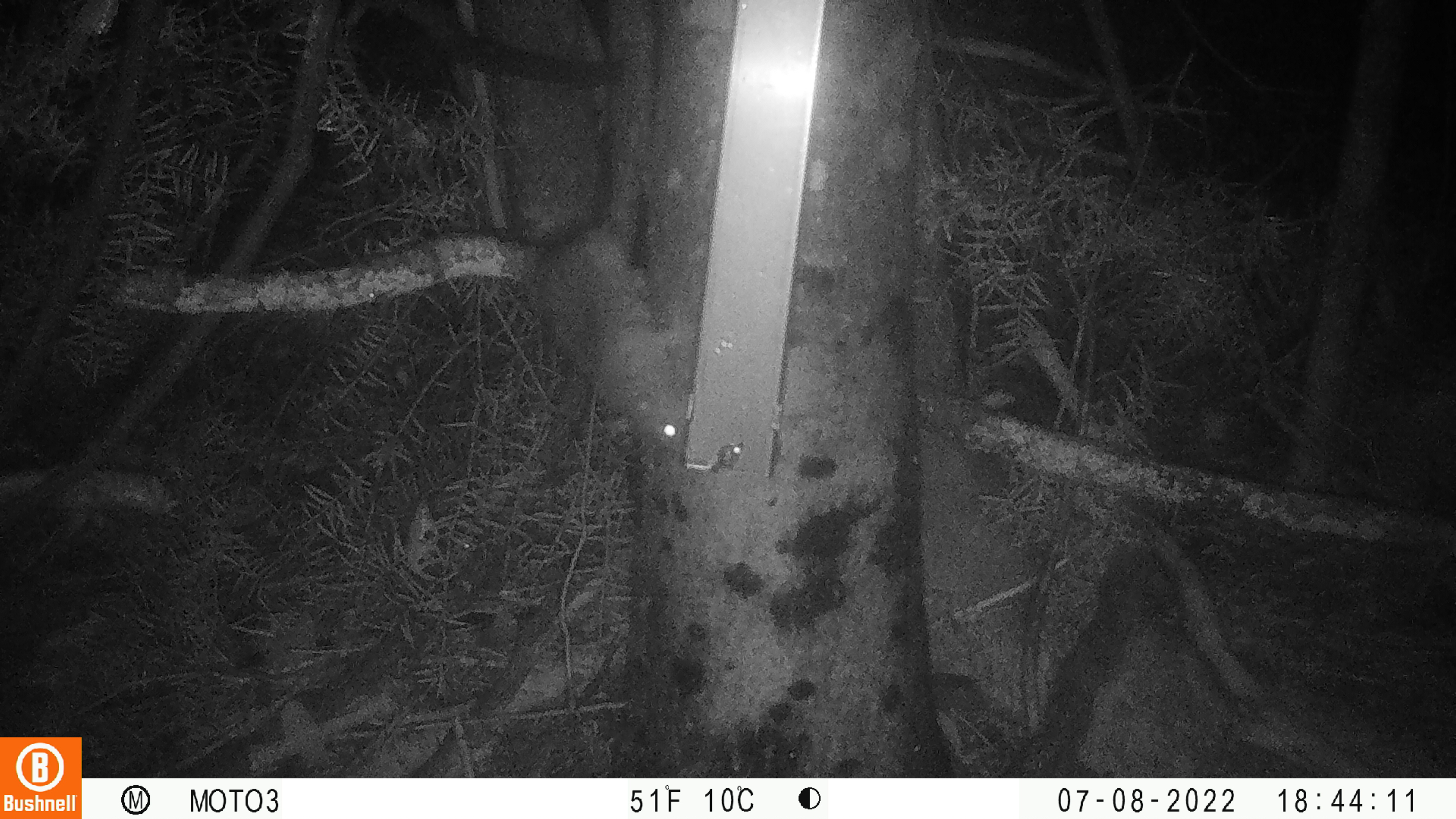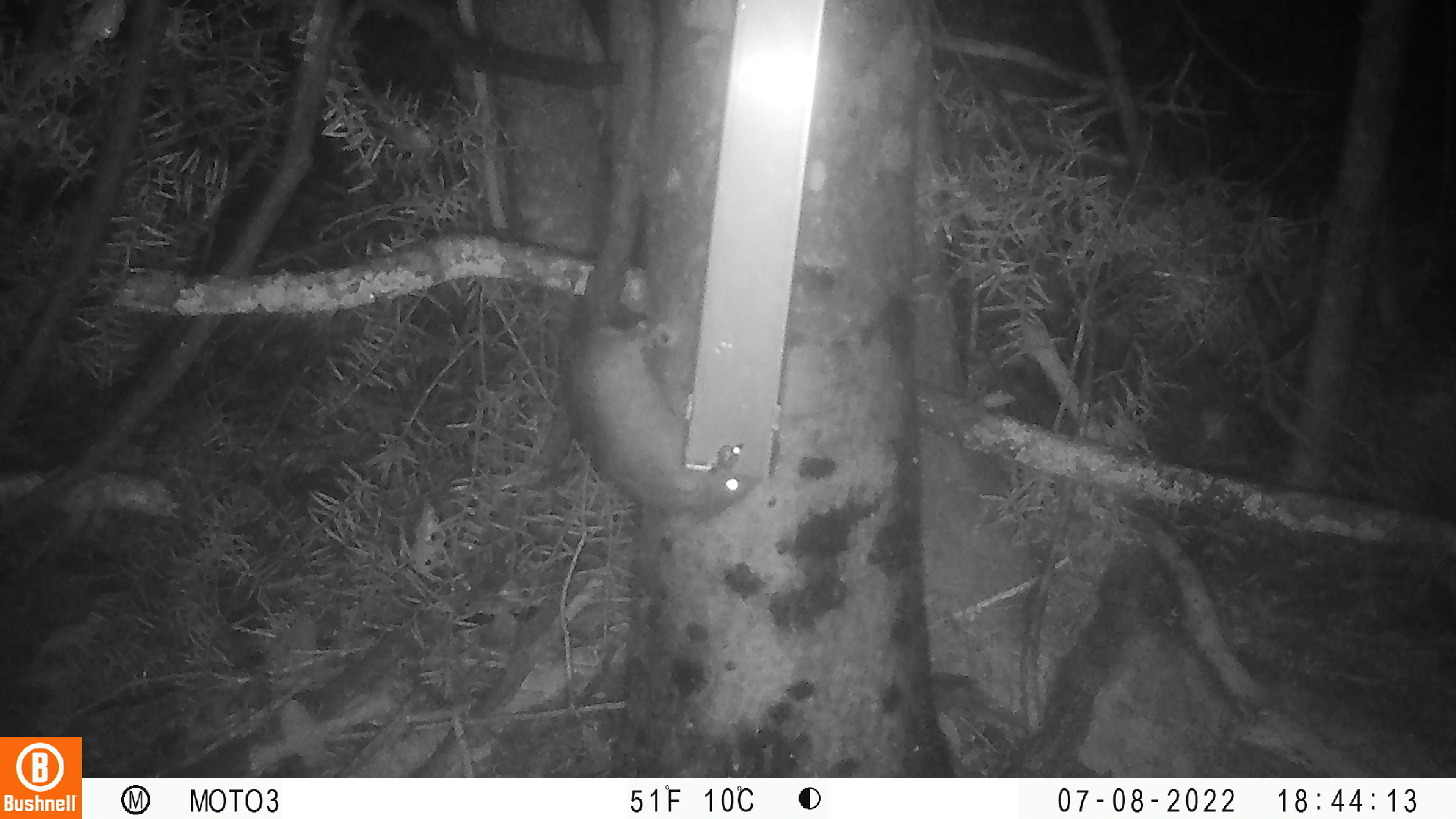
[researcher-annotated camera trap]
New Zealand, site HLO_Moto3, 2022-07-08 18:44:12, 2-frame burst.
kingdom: Animalia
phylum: Chordata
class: Mammalia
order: Rodentia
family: Muridae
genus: Rattus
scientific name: Rattus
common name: rat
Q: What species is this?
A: Rat (Rattus).